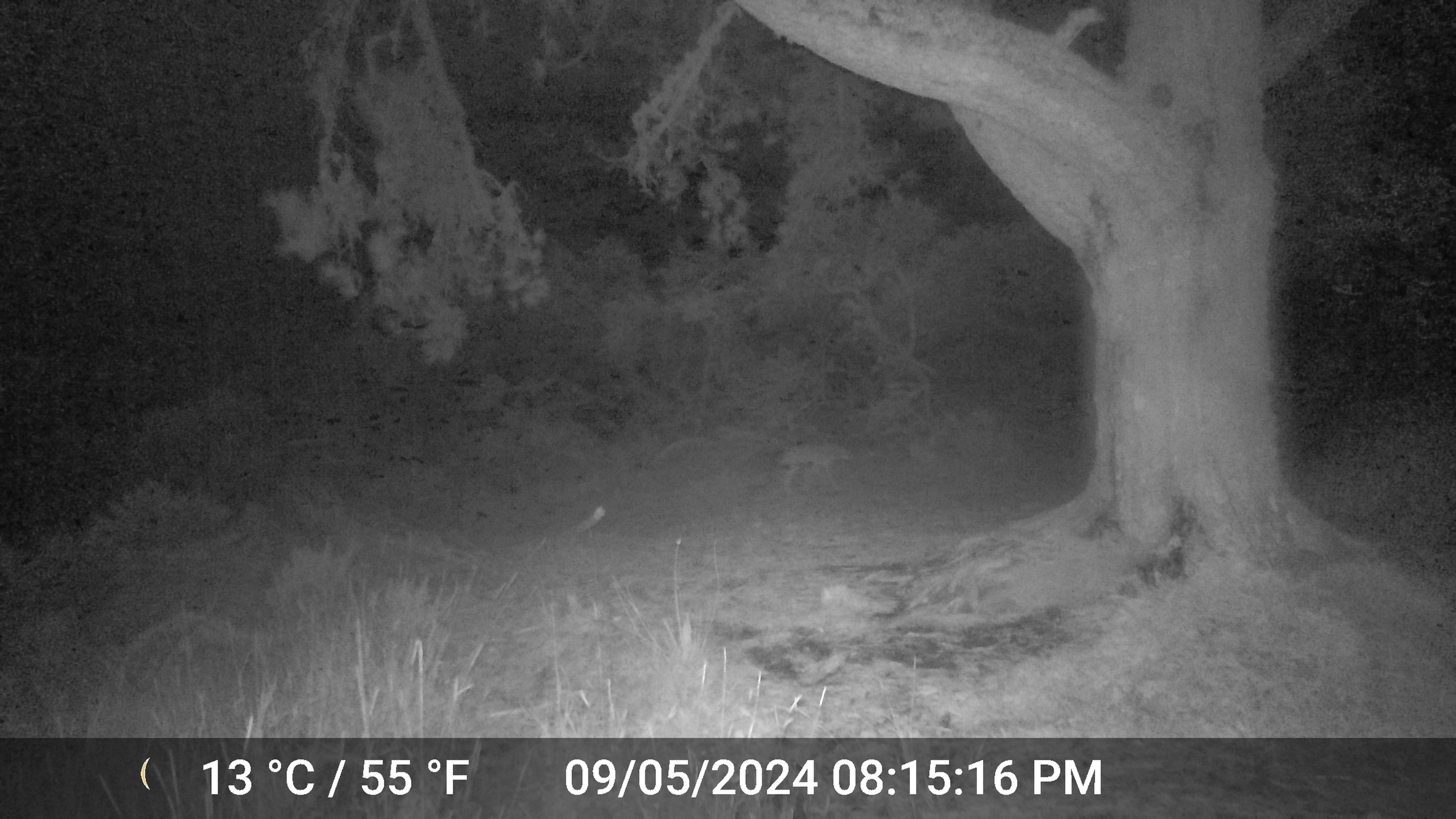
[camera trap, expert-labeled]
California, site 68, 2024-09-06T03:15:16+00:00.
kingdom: Animalia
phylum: Chordata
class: Mammalia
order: Carnivora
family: Canidae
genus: Canis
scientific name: Canis latrans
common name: coyote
Coyote (Canis latrans).